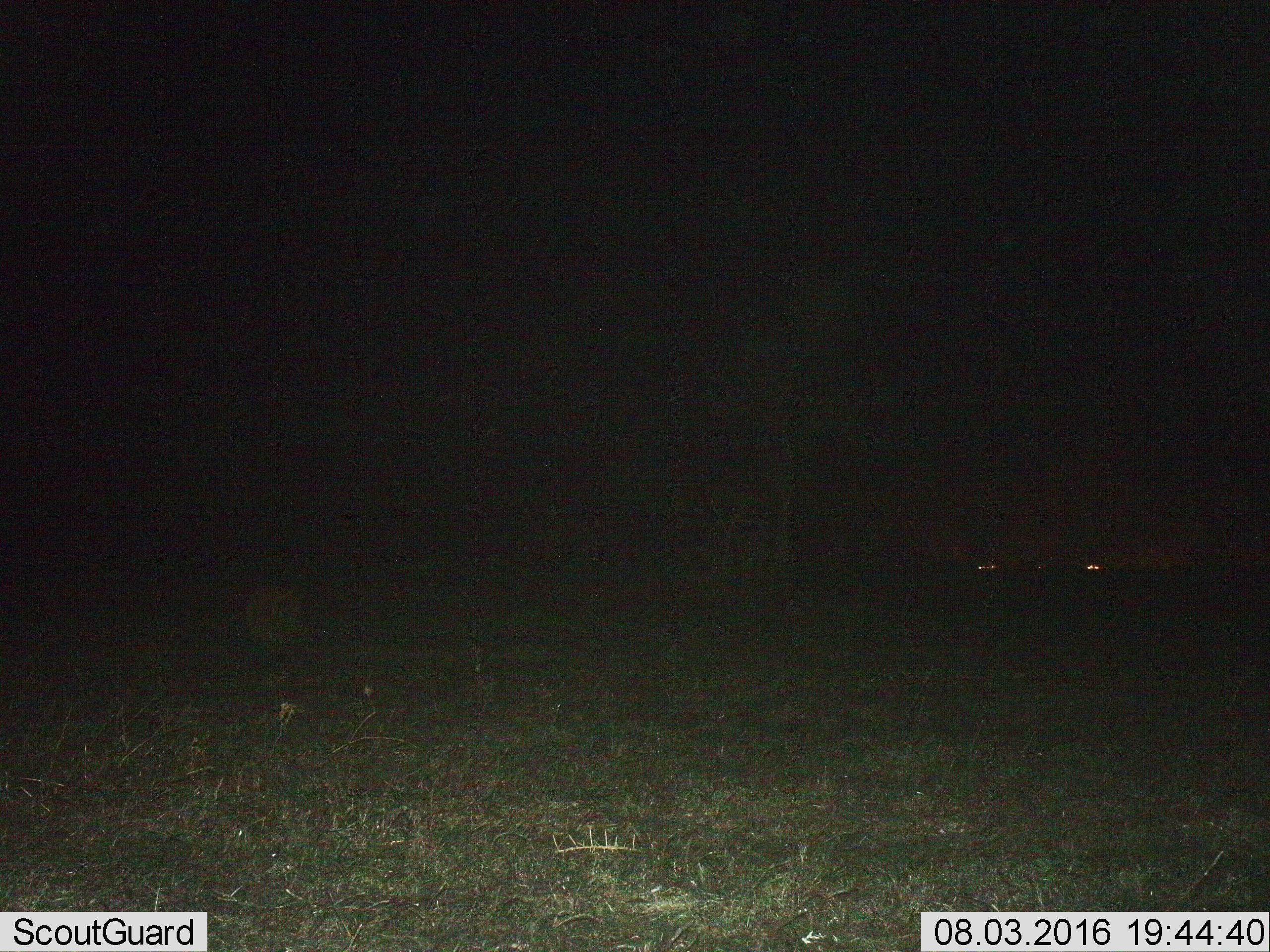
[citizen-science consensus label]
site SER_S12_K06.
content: unidentified animal